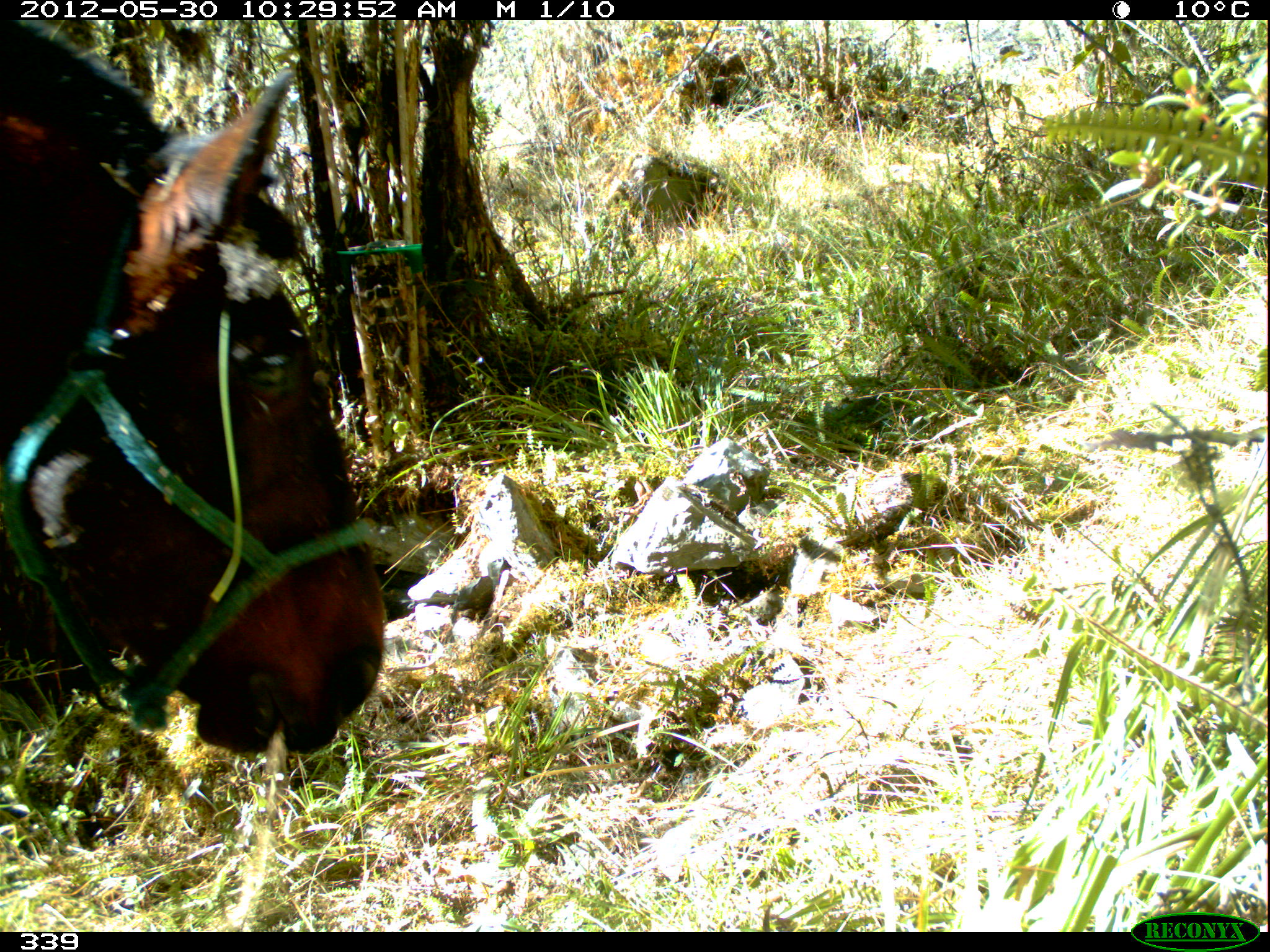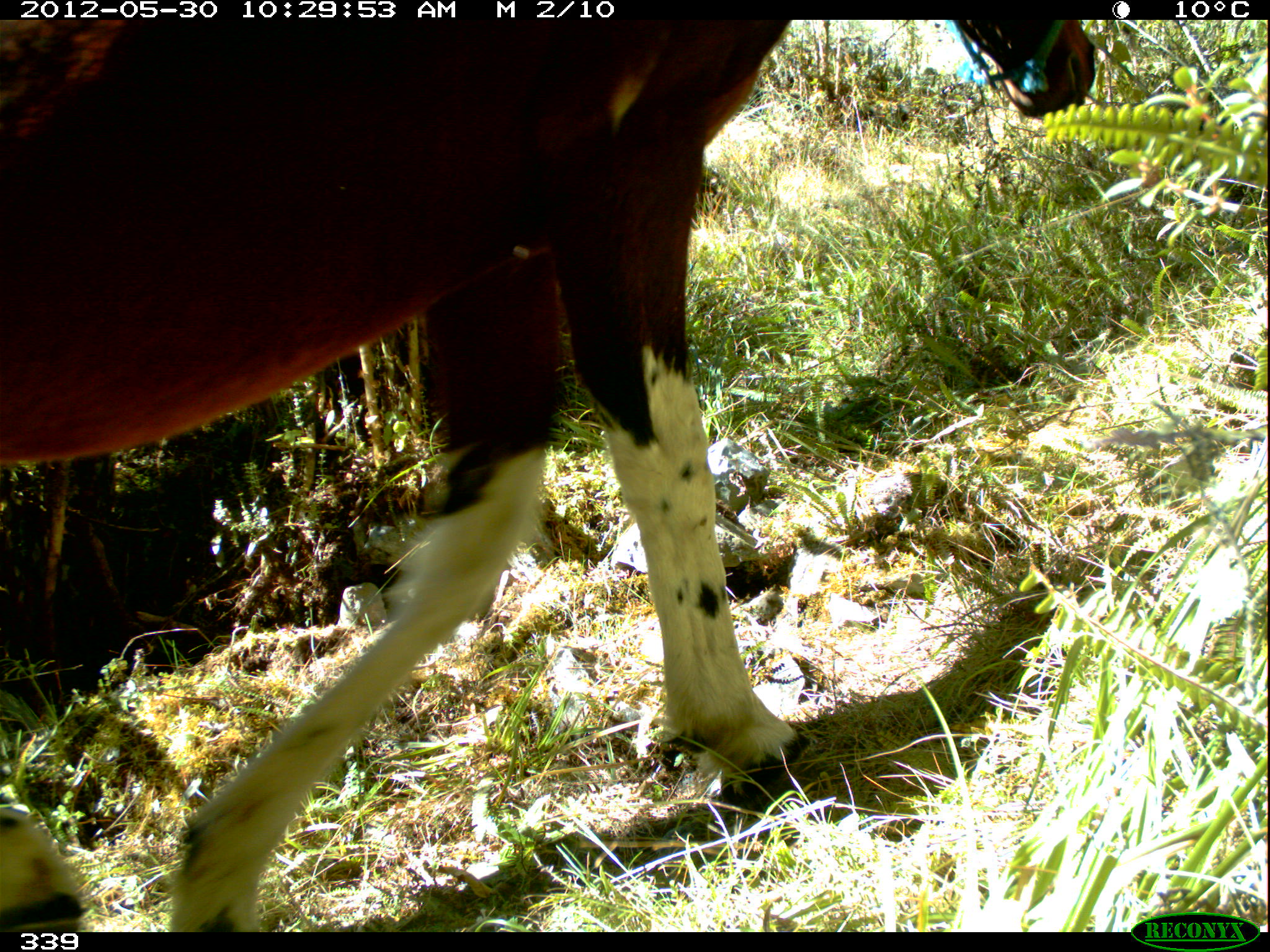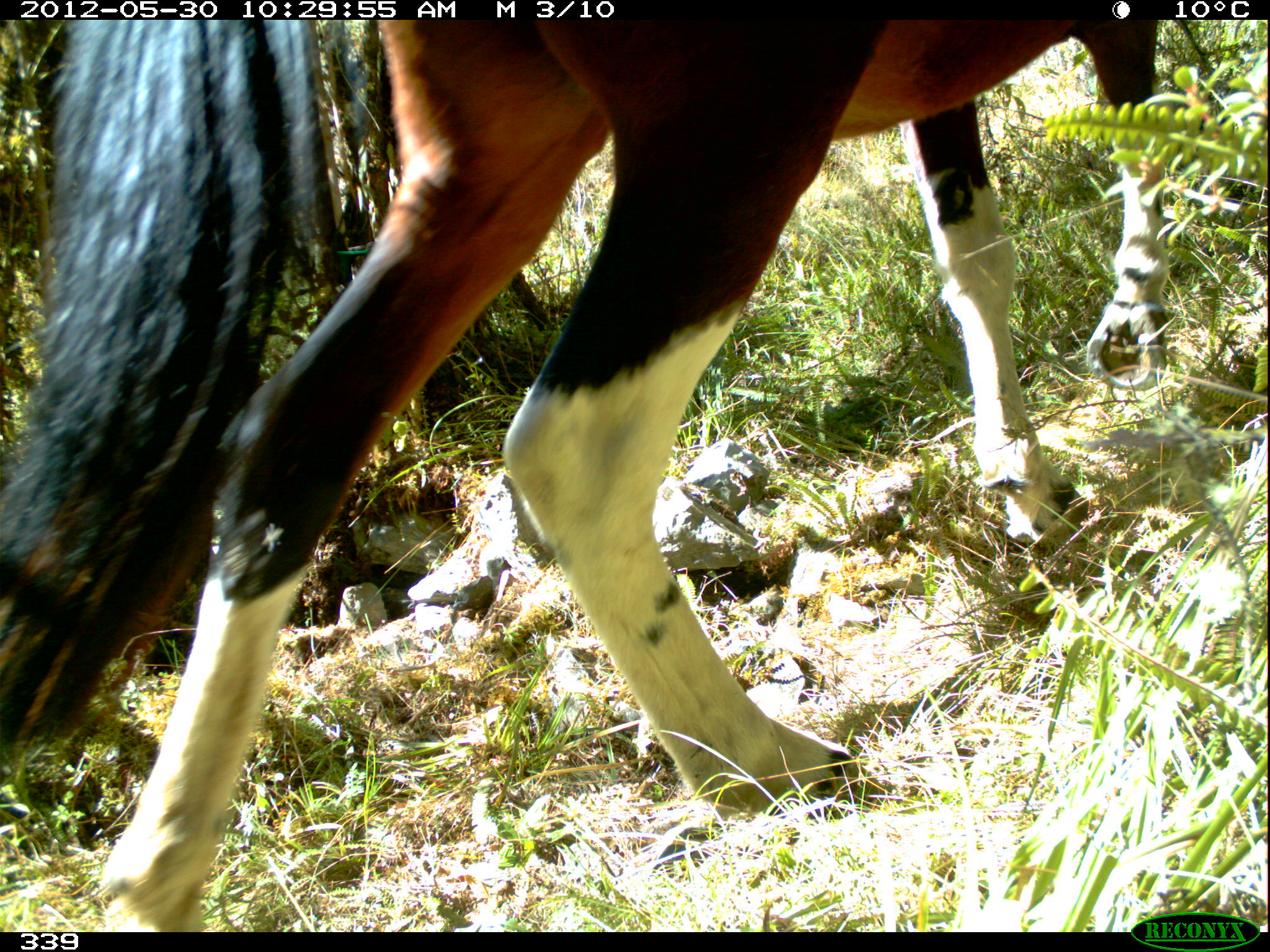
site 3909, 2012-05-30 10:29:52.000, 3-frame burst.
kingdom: Animalia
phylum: Chordata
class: Mammalia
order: Perissodactyla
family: Equidae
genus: Equus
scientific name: Equus caballus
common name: domestic horse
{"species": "Equus caballus (domestic horse)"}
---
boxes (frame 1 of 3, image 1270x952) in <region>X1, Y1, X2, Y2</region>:
equus caballus: <region>0, 15, 388, 760</region>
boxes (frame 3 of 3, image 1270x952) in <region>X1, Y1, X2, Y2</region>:
equus caballus: <region>0, 14, 1171, 930</region>